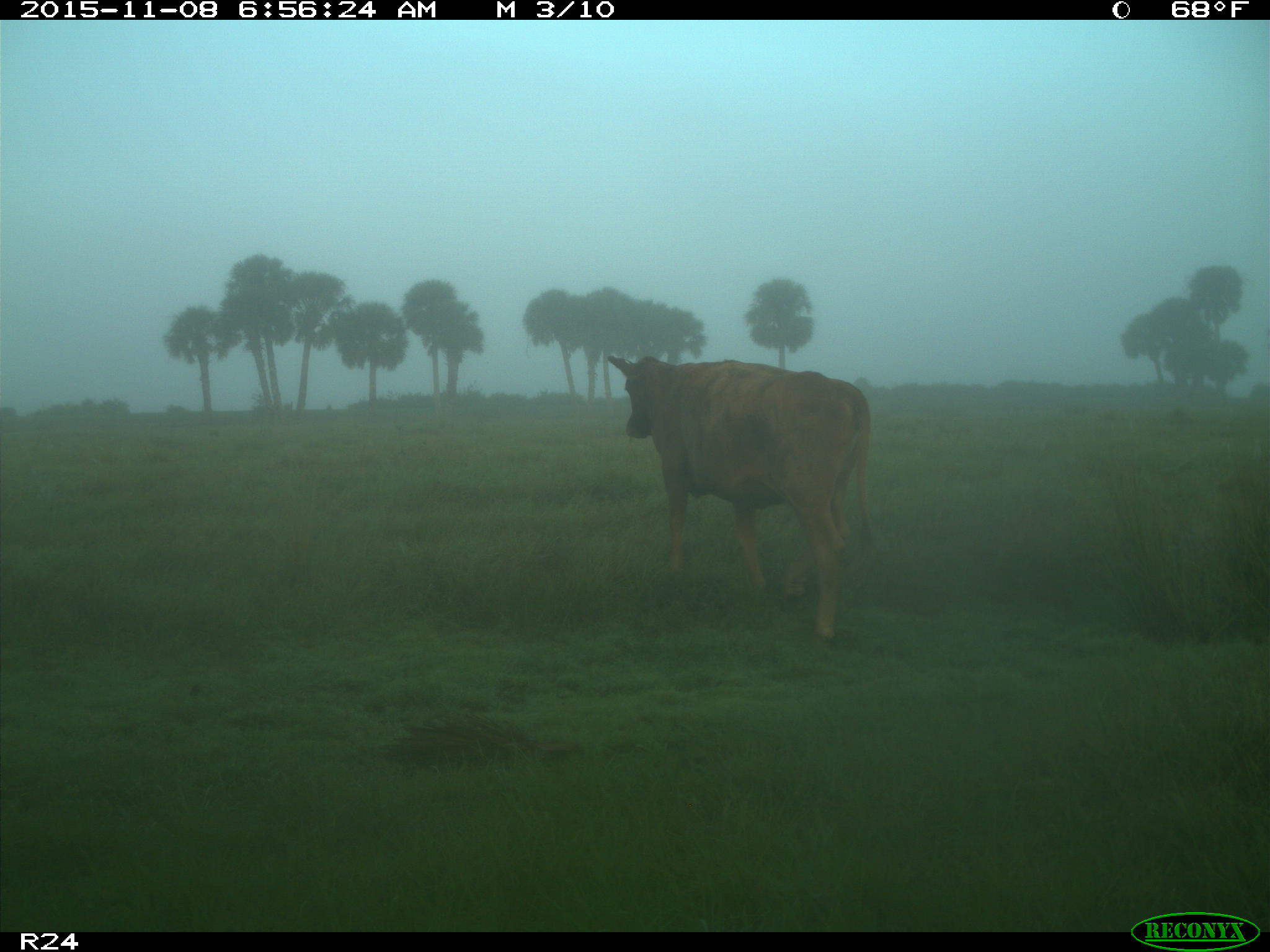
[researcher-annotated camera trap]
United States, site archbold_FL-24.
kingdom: Animalia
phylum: Chordata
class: Mammalia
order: Artiodactyla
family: Bovidae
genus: Bos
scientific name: Bos taurus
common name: domestic cow